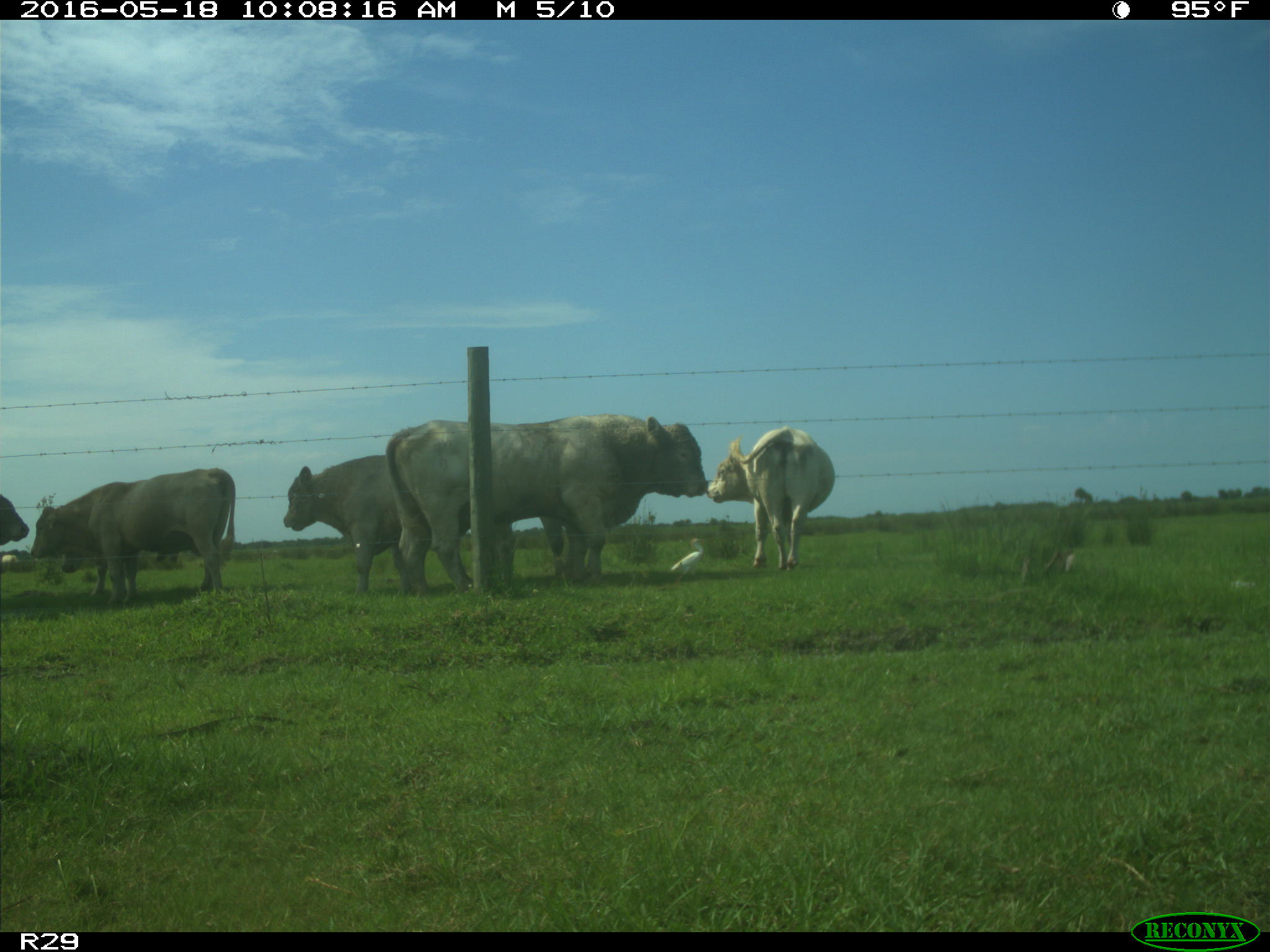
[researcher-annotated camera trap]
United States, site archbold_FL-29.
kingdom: Animalia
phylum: Chordata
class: Mammalia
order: Artiodactyla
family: Bovidae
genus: Bos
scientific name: Bos taurus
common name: domestic cow